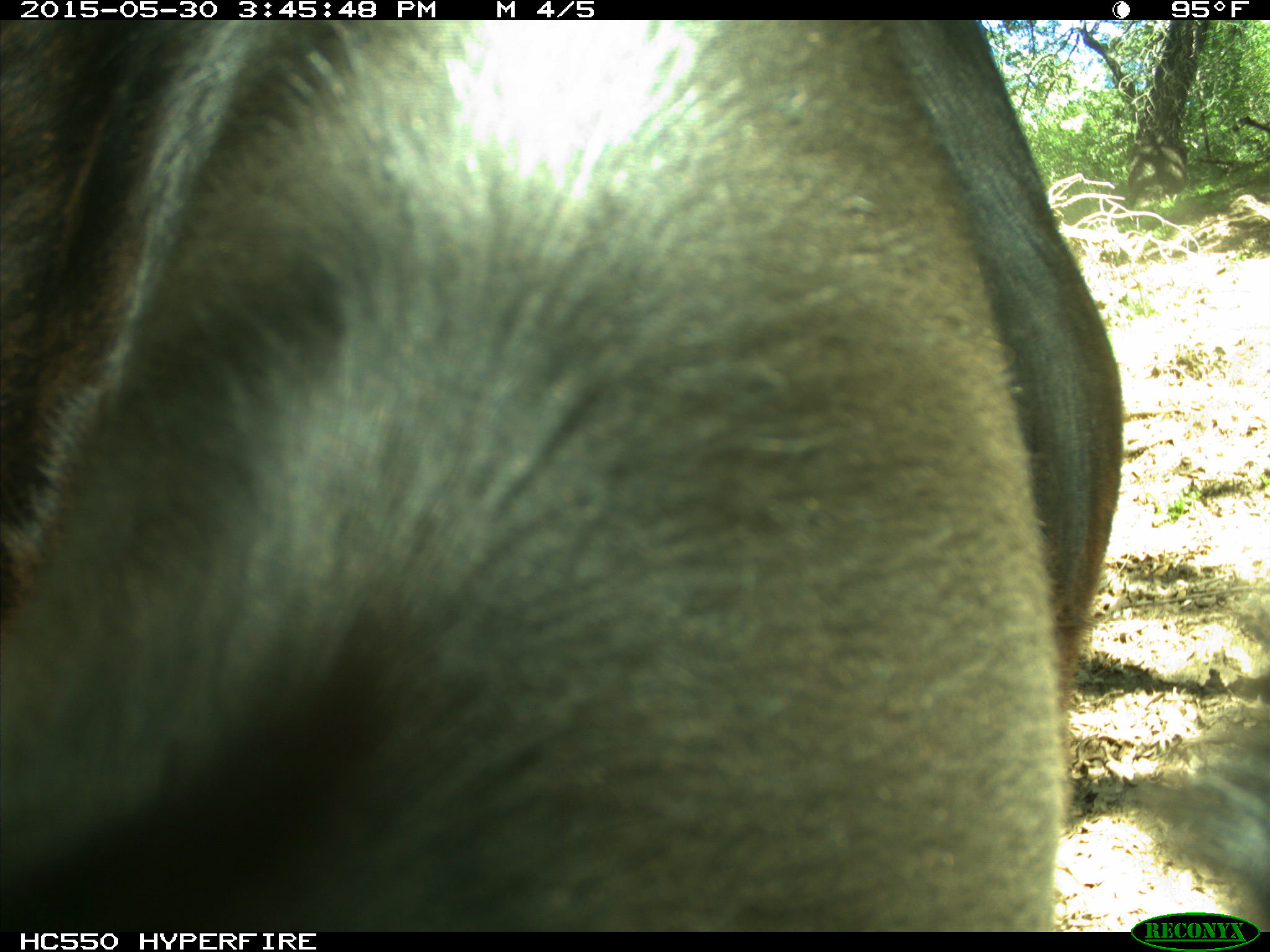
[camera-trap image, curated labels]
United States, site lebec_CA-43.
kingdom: Animalia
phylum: Chordata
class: Mammalia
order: Artiodactyla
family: Bovidae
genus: Bos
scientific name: Bos taurus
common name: domestic cow